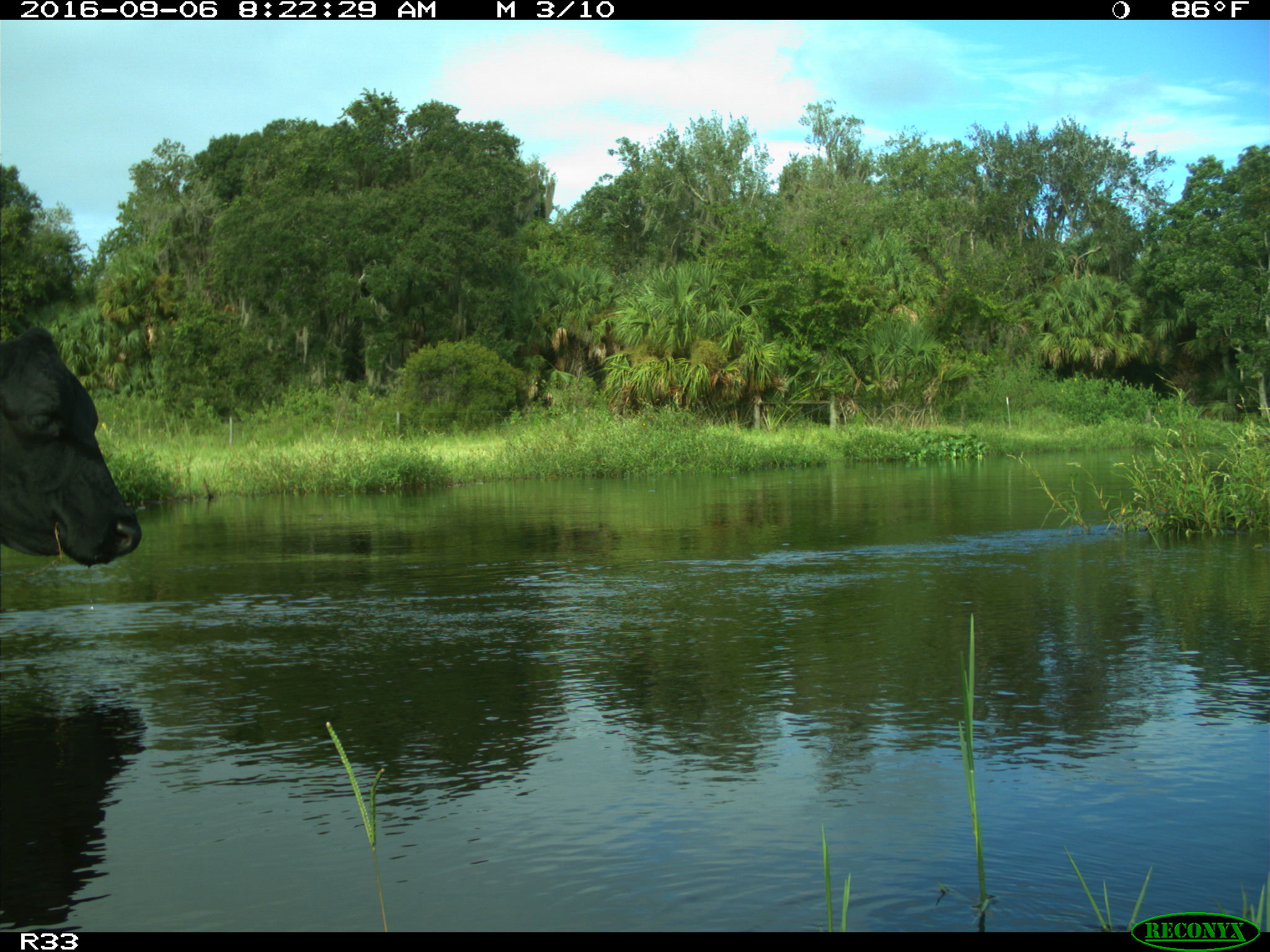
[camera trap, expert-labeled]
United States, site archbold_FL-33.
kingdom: Animalia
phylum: Chordata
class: Mammalia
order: Artiodactyla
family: Bovidae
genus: Bos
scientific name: Bos taurus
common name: domestic cow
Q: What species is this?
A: Bos taurus (domestic cow).